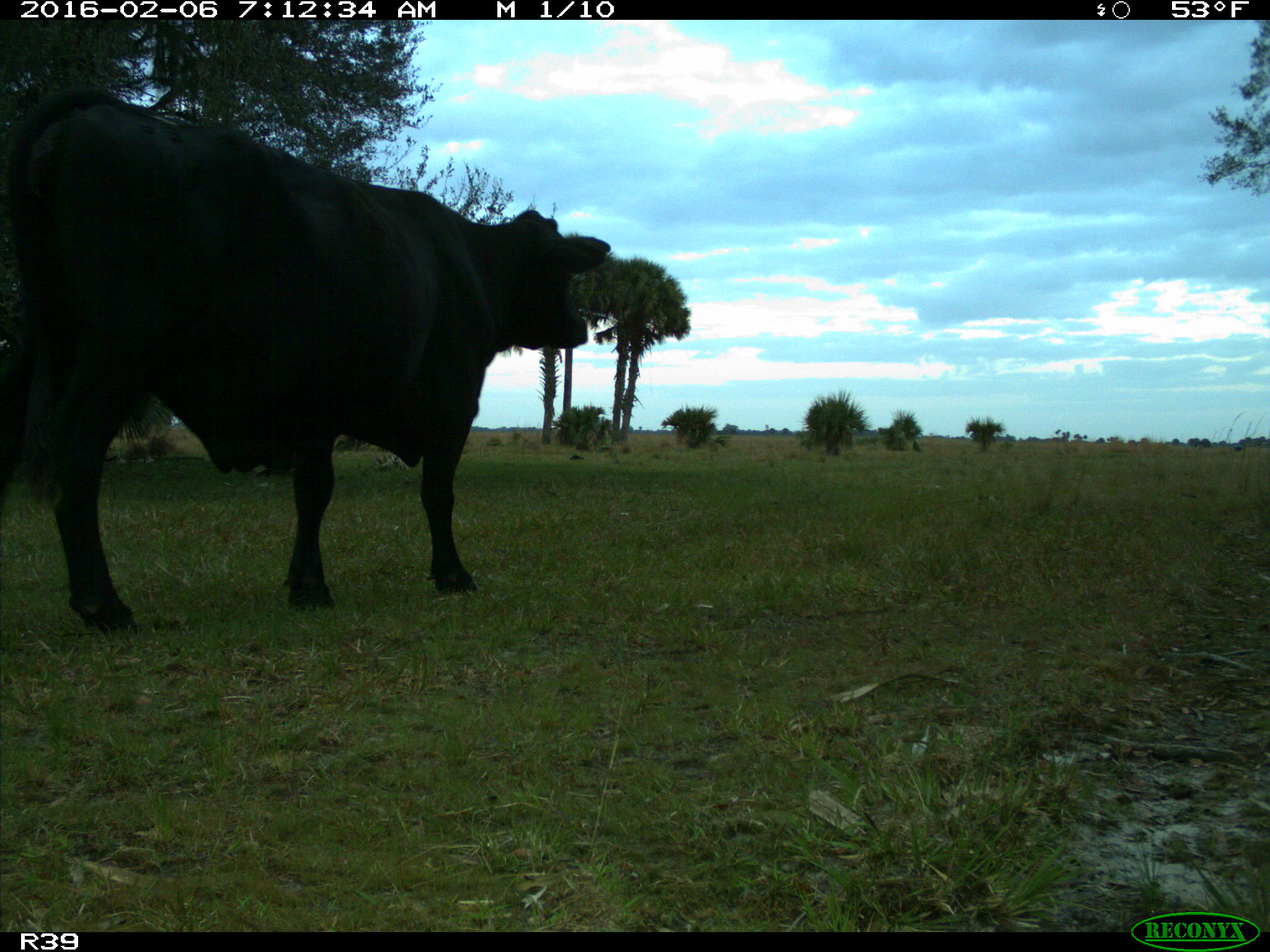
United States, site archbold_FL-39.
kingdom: Animalia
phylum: Chordata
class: Mammalia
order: Artiodactyla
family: Bovidae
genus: Bos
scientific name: Bos taurus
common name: domestic cow